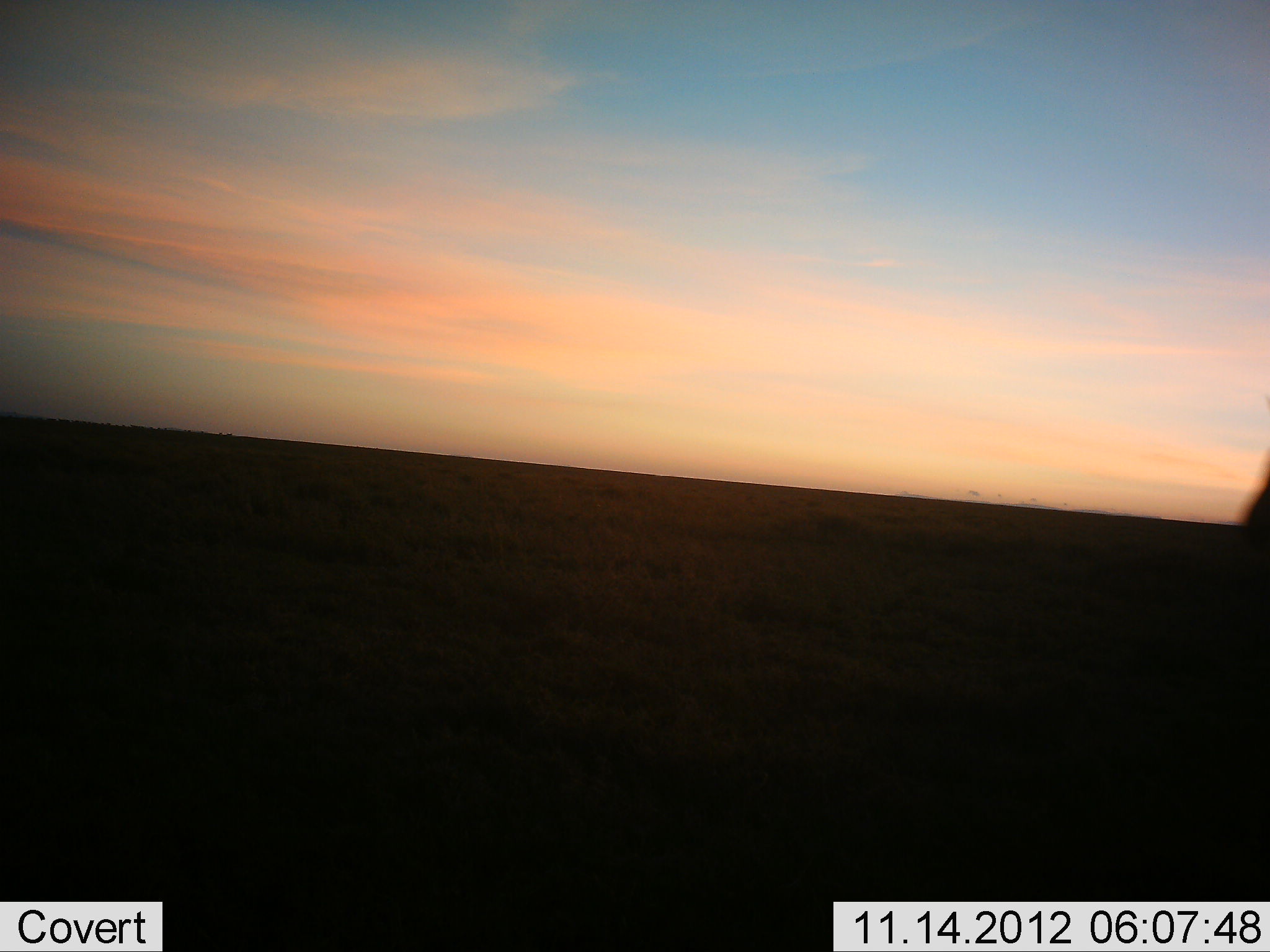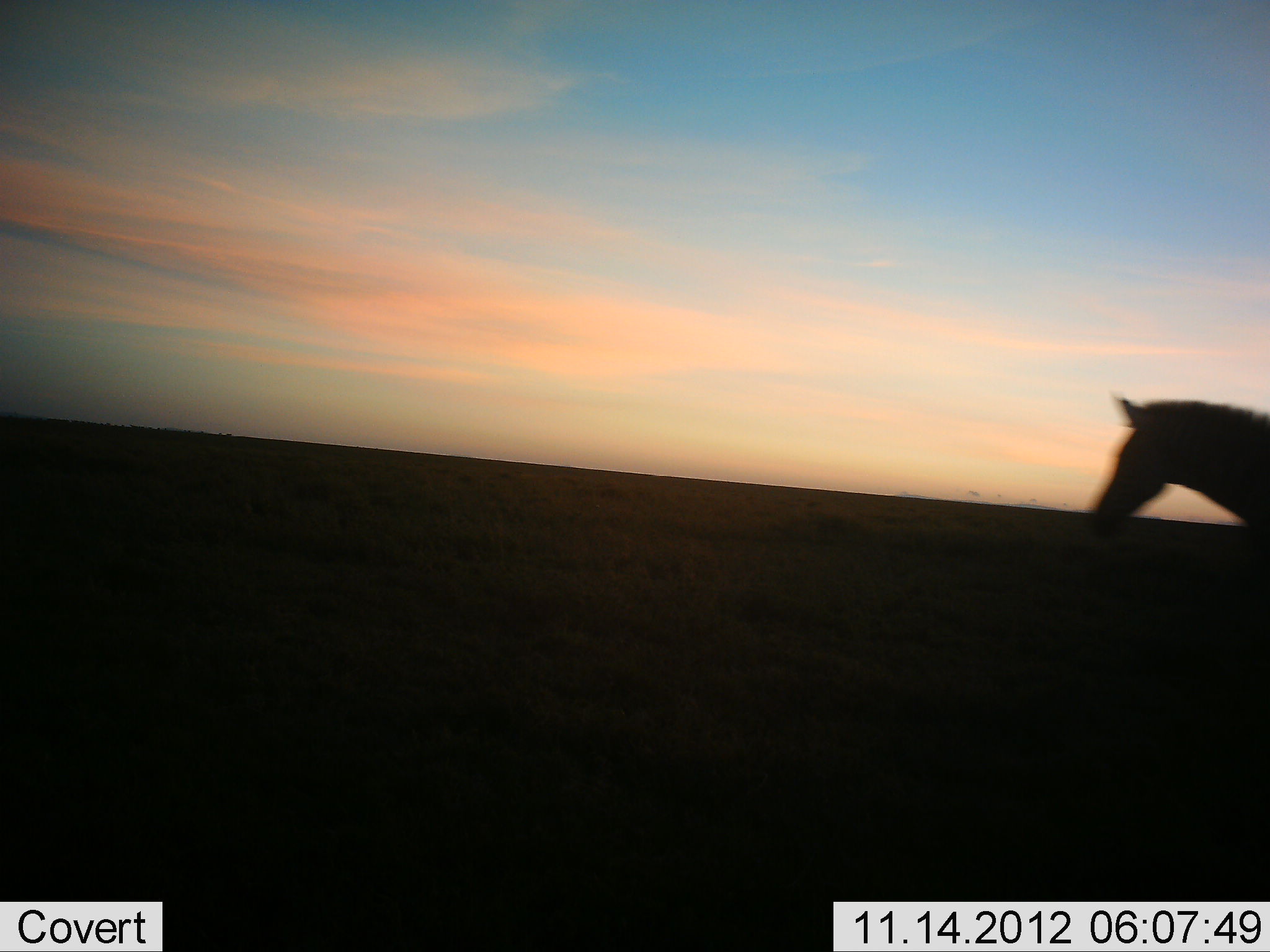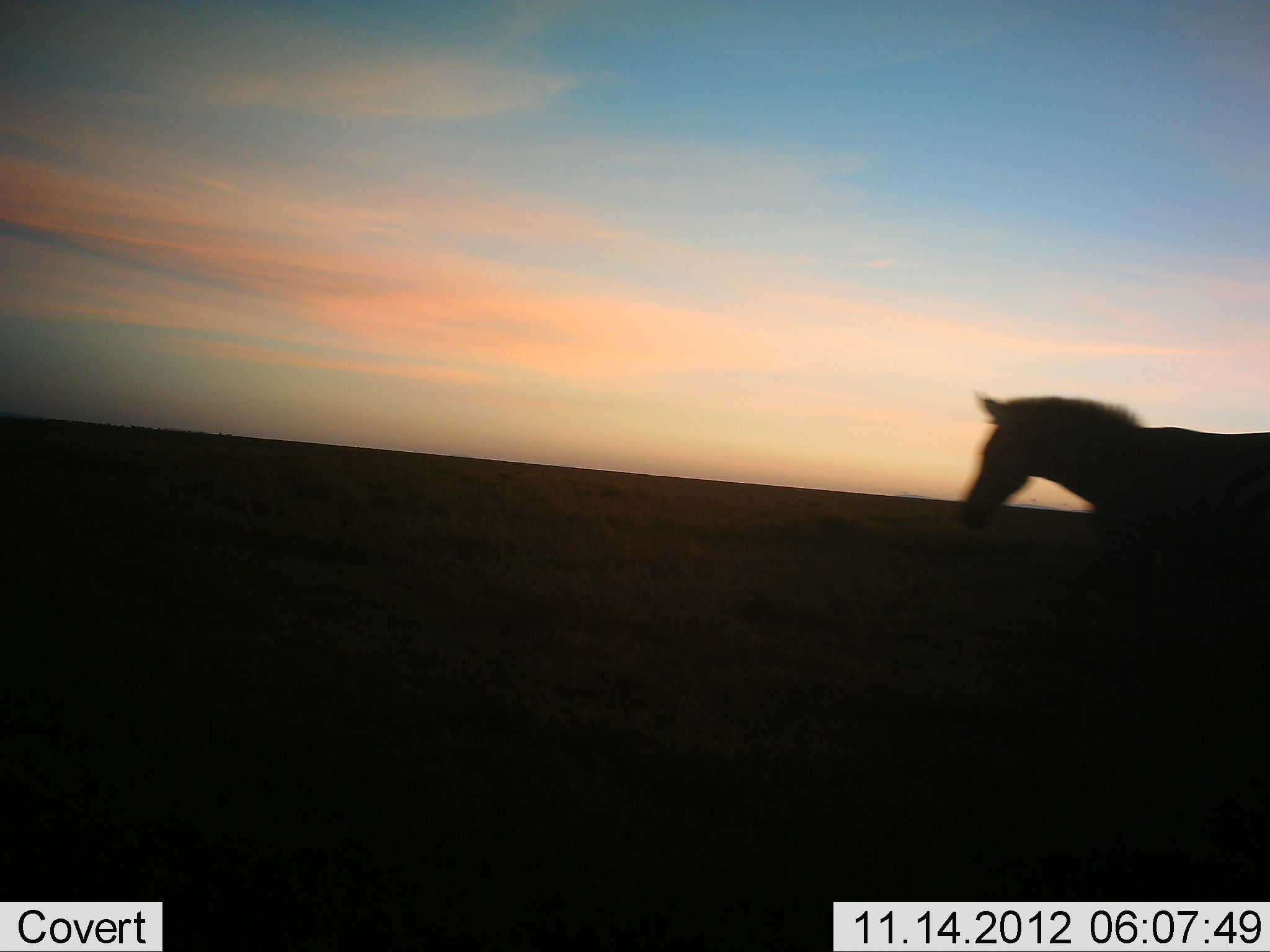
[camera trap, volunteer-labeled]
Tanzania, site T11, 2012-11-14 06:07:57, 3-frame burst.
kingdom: Animalia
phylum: Chordata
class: Mammalia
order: Perissodactyla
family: Equidae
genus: Equus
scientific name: Equus quagga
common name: plains zebra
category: zebra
Zebra (plains zebra) (Equus quagga), count 1. Behavior (volunteer vote fractions): standing 0%, resting 0%, moving 100%, interacting 0%. Young present (vote fraction): 0%. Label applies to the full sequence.